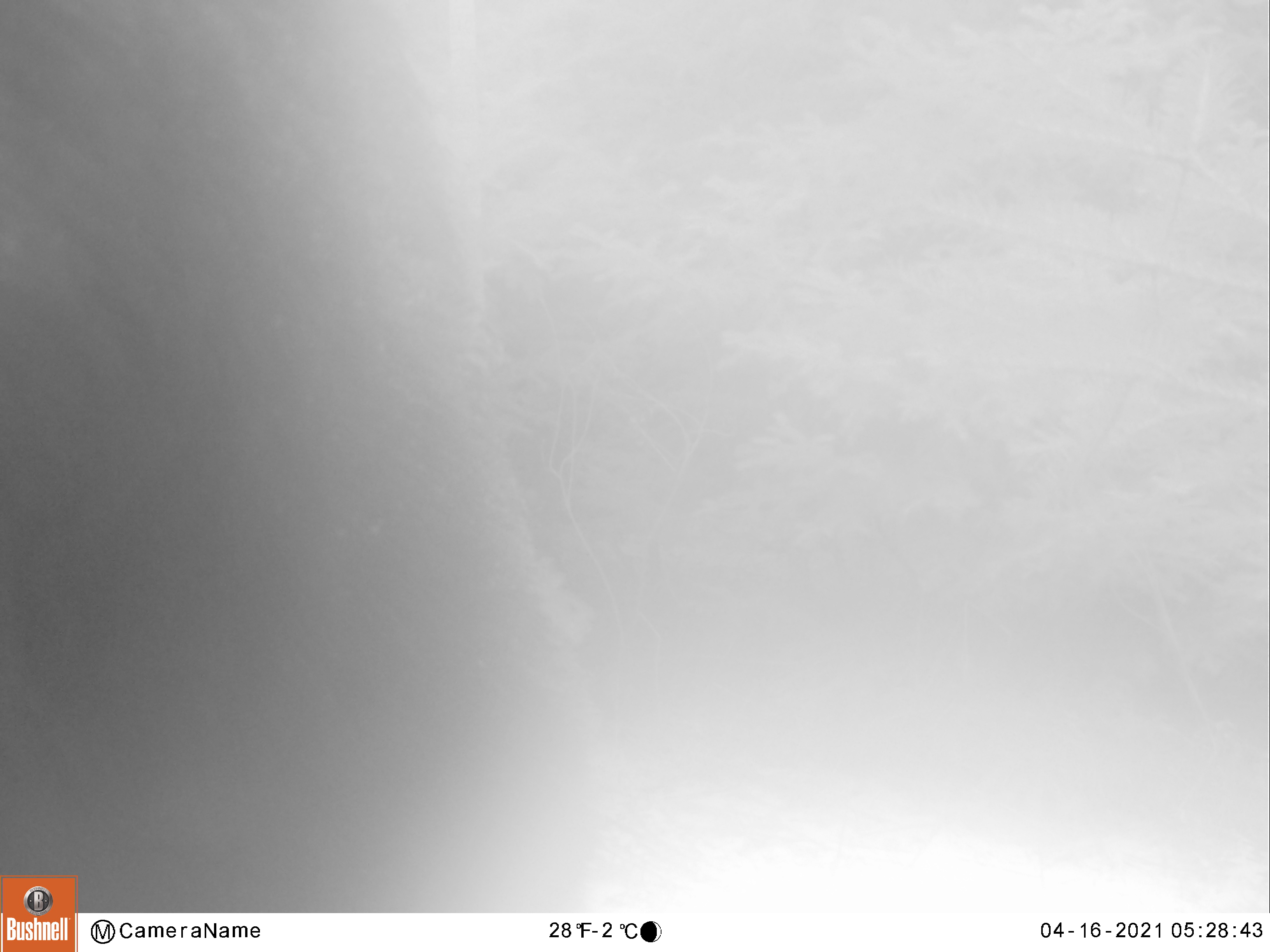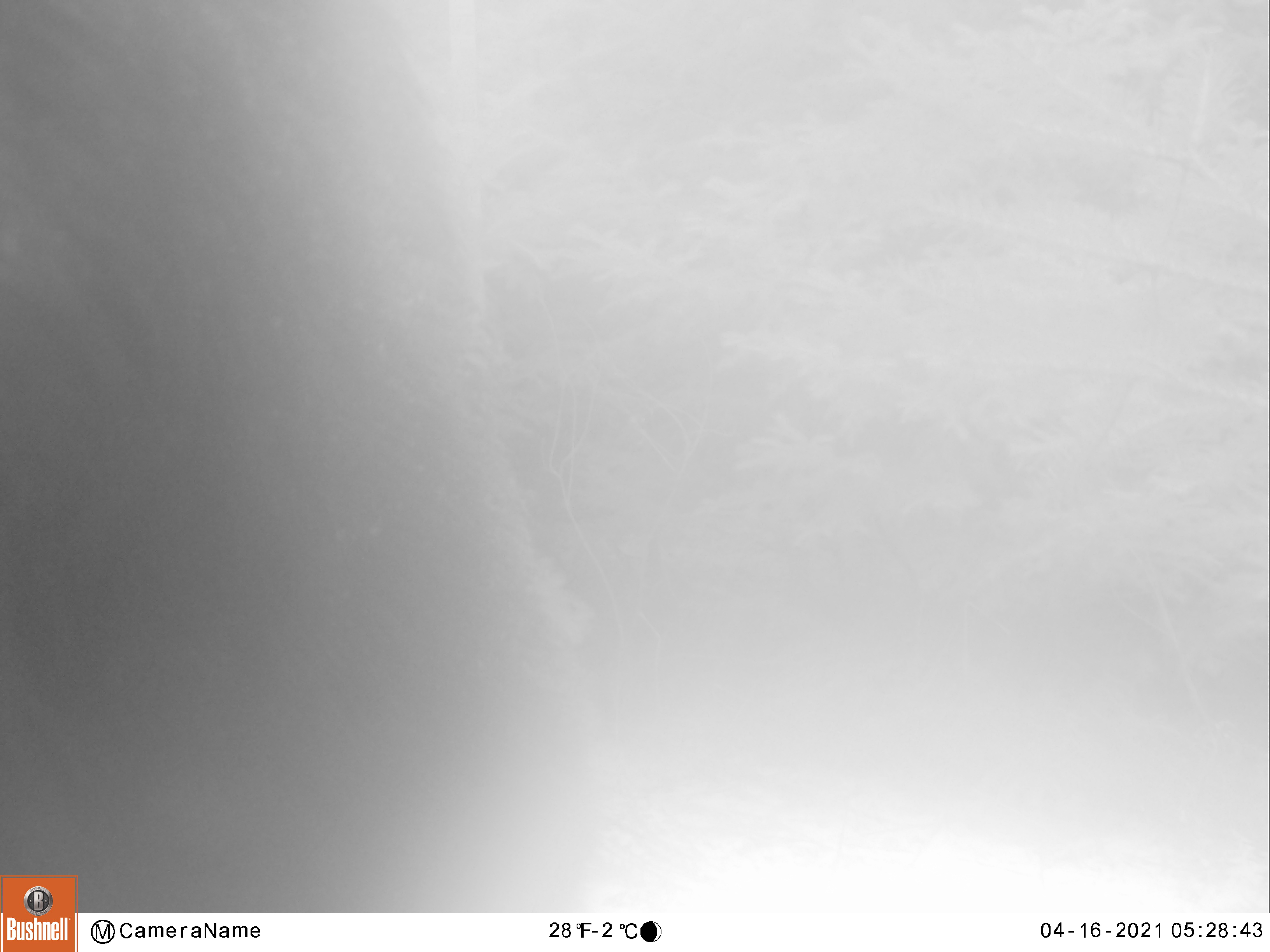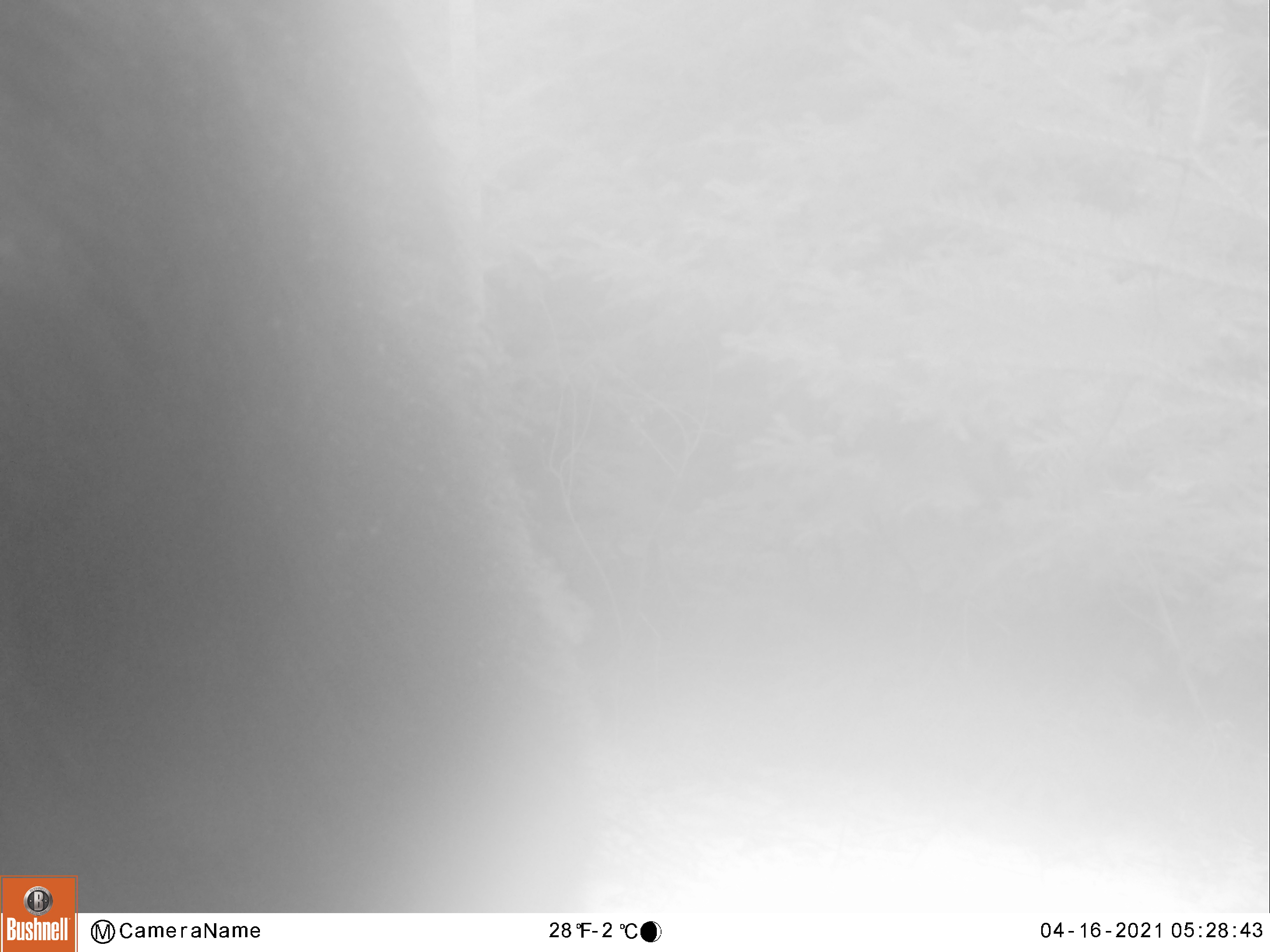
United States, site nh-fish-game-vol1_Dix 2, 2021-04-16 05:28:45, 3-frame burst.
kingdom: Animalia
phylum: Chordata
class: Mammalia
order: Artiodactyla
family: Cervidae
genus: Alces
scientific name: Alces alces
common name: moose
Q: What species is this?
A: Moose (Alces alces).